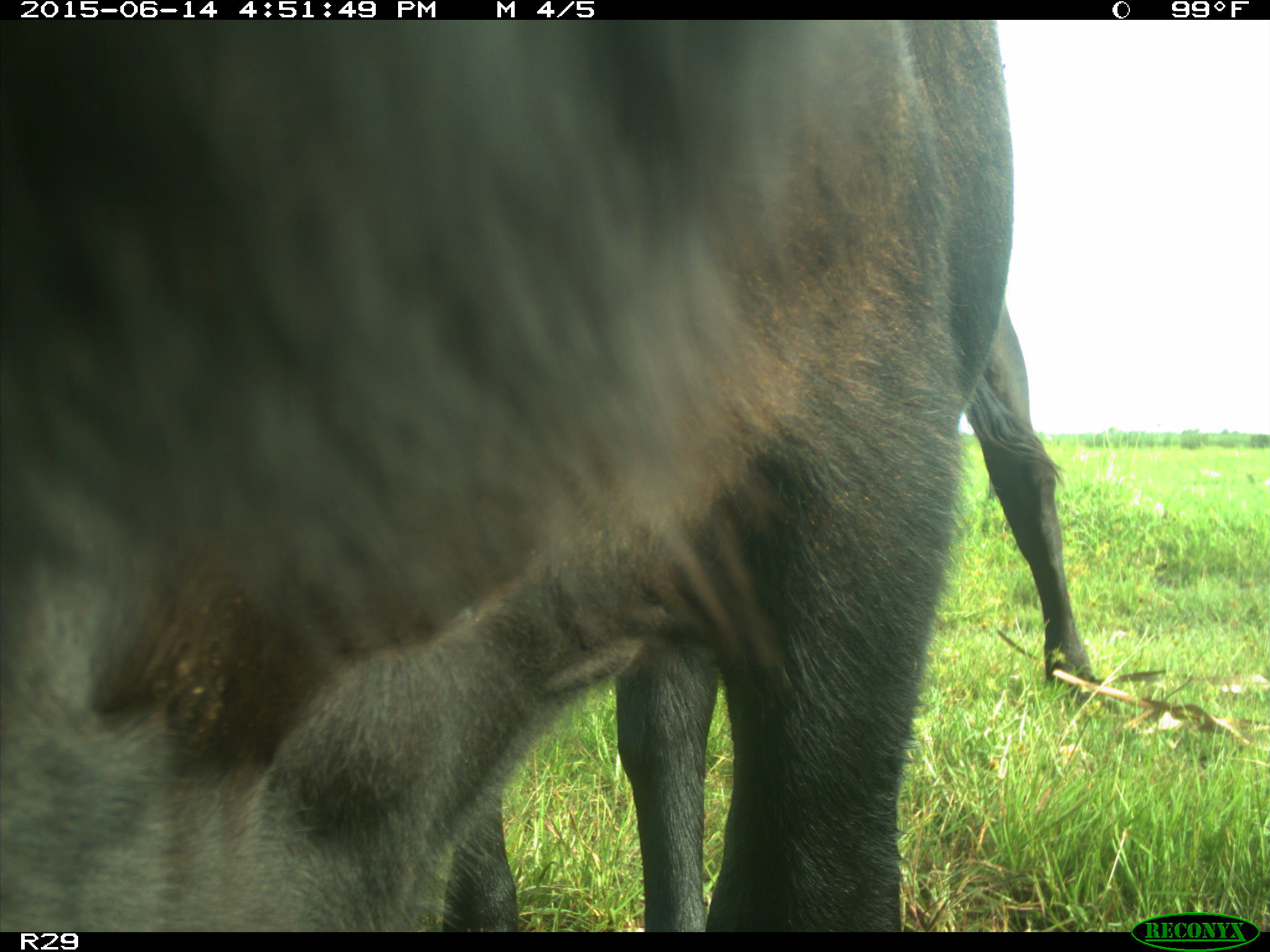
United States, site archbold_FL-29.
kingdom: Animalia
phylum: Chordata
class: Mammalia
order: Artiodactyla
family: Bovidae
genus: Bos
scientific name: Bos taurus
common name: domestic cow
Bos taurus (domestic cow).